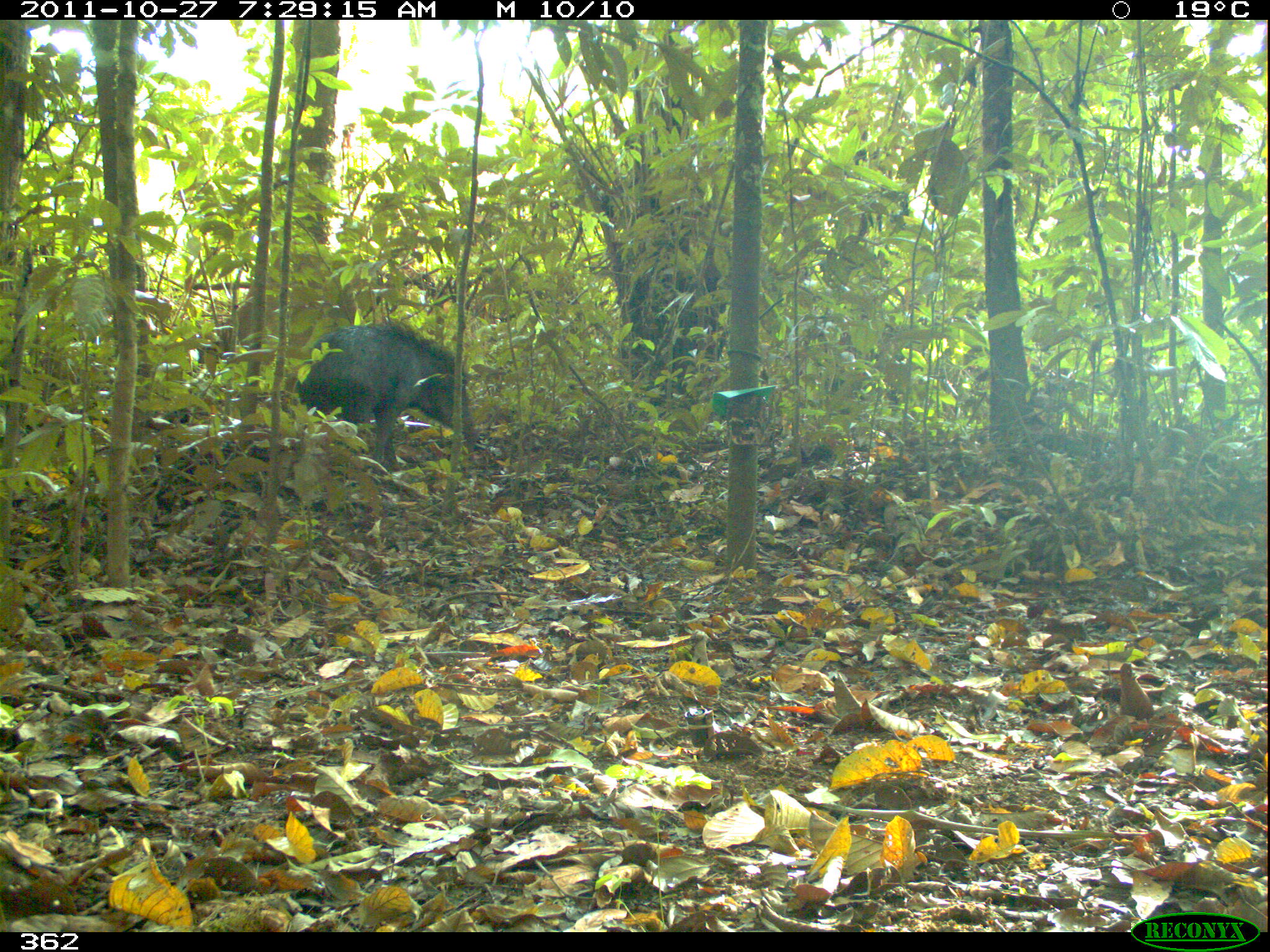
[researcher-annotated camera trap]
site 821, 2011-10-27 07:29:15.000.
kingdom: Animalia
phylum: Chordata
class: Mammalia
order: Artiodactyla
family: Tayassuidae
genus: Tayassu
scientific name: Tayassu pecari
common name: white-lipped peccary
Tayassu pecari (white-lipped peccary).